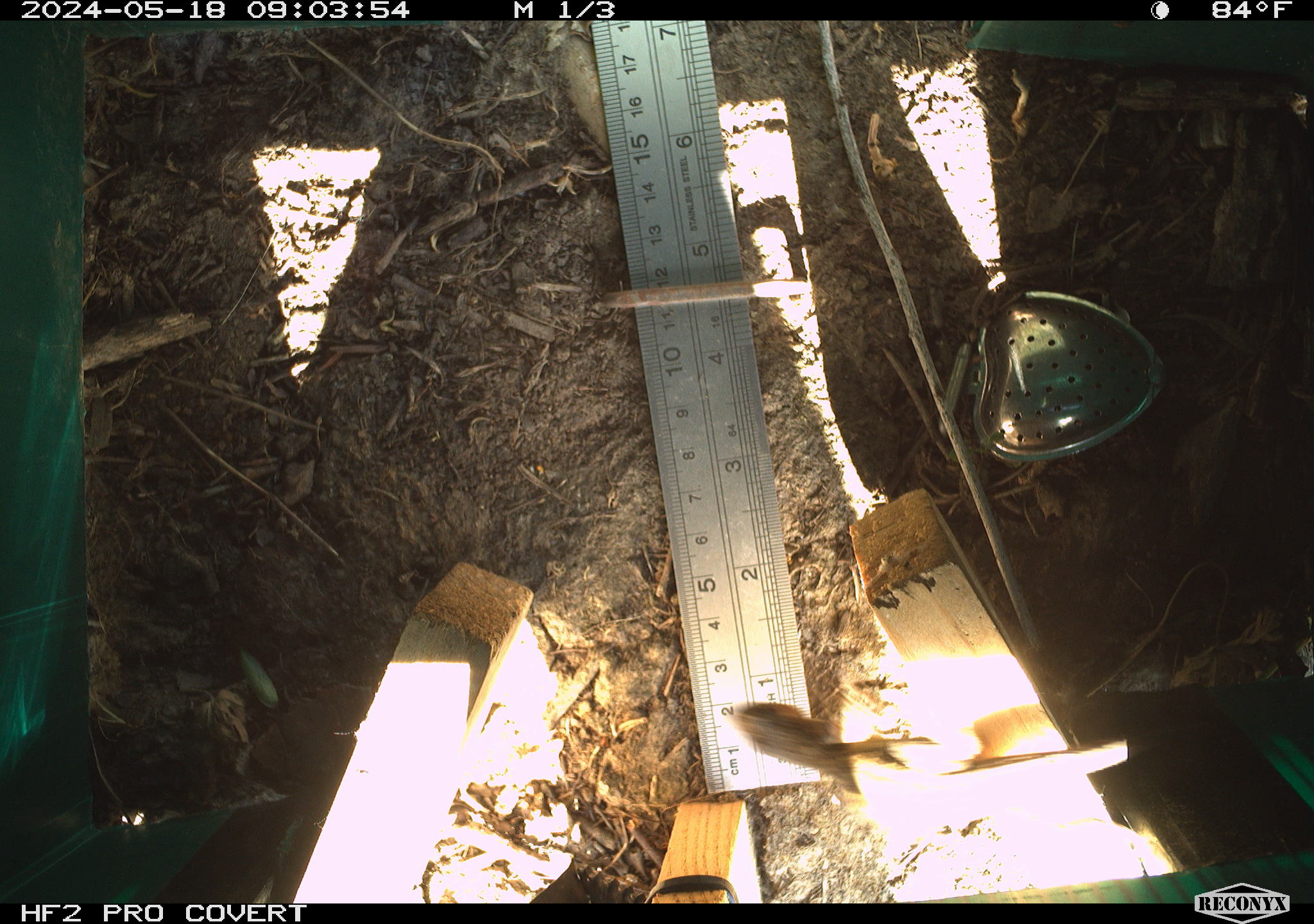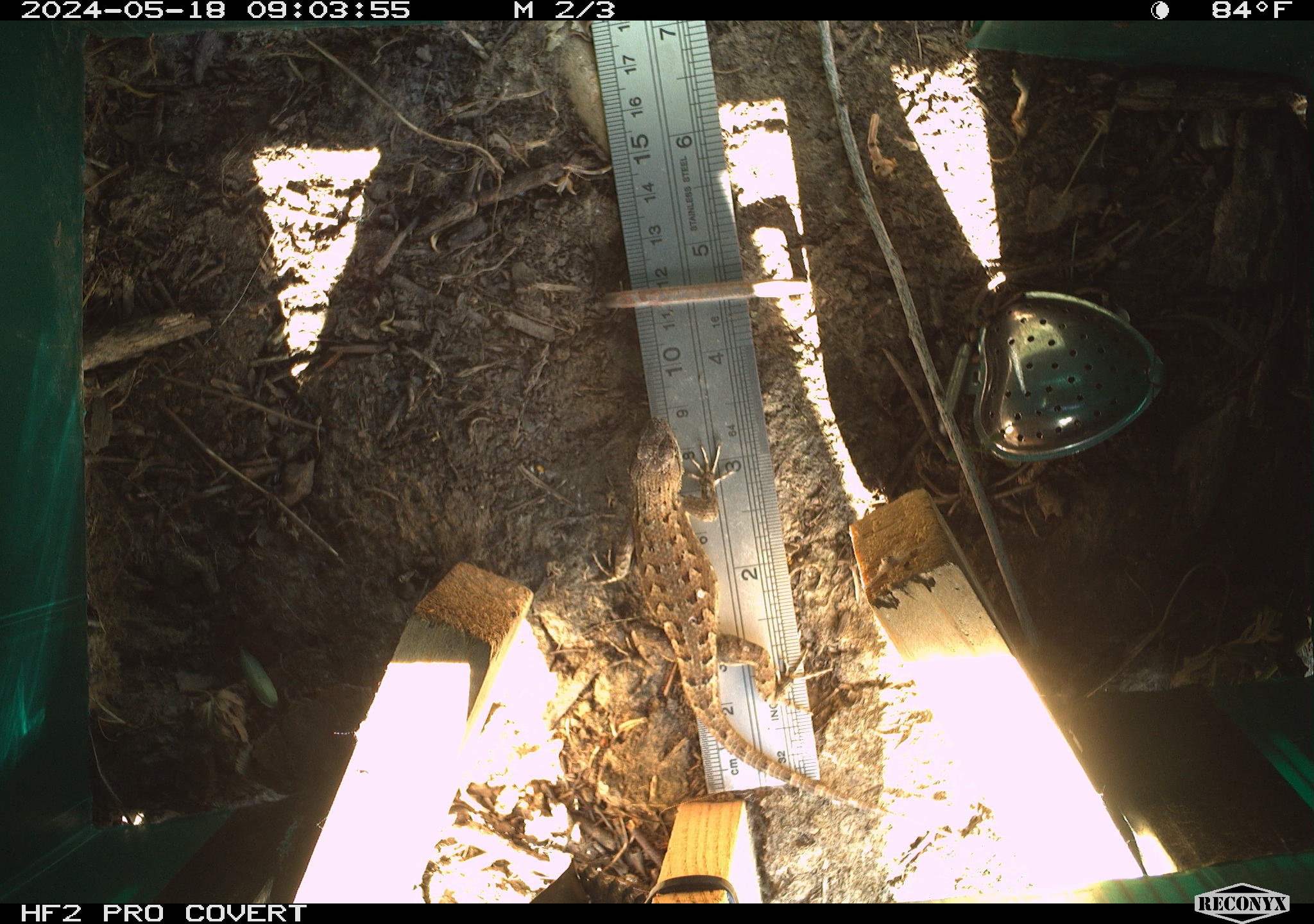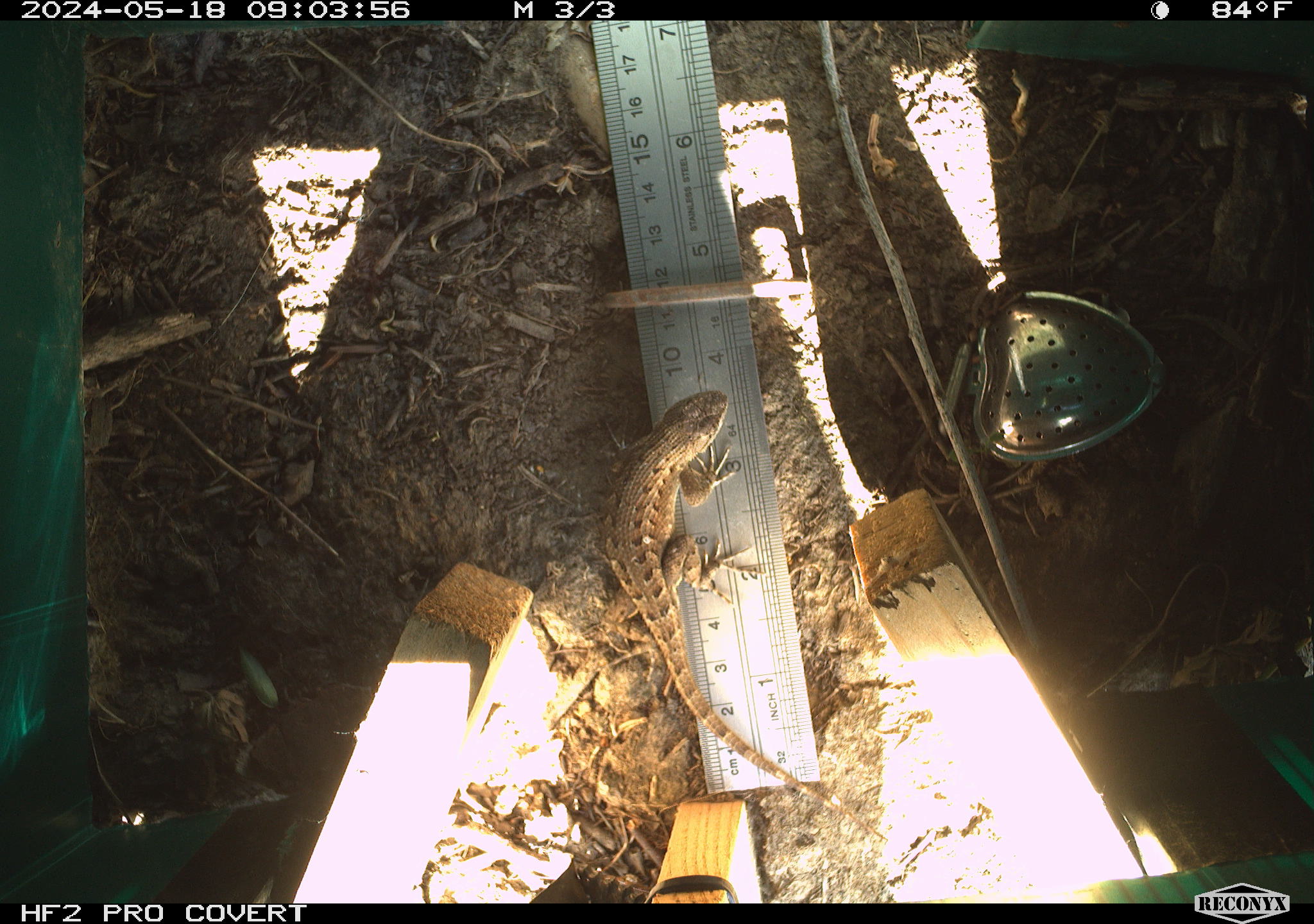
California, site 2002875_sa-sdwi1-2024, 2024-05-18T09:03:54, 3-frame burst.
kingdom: Animalia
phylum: Chordata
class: Reptilia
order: Squamata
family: Phrynosomatidae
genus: Sceloporus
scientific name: Sceloporus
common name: spiny lizards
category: sceloporus species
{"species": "sceloporus species (spiny lizards) (Sceloporus)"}